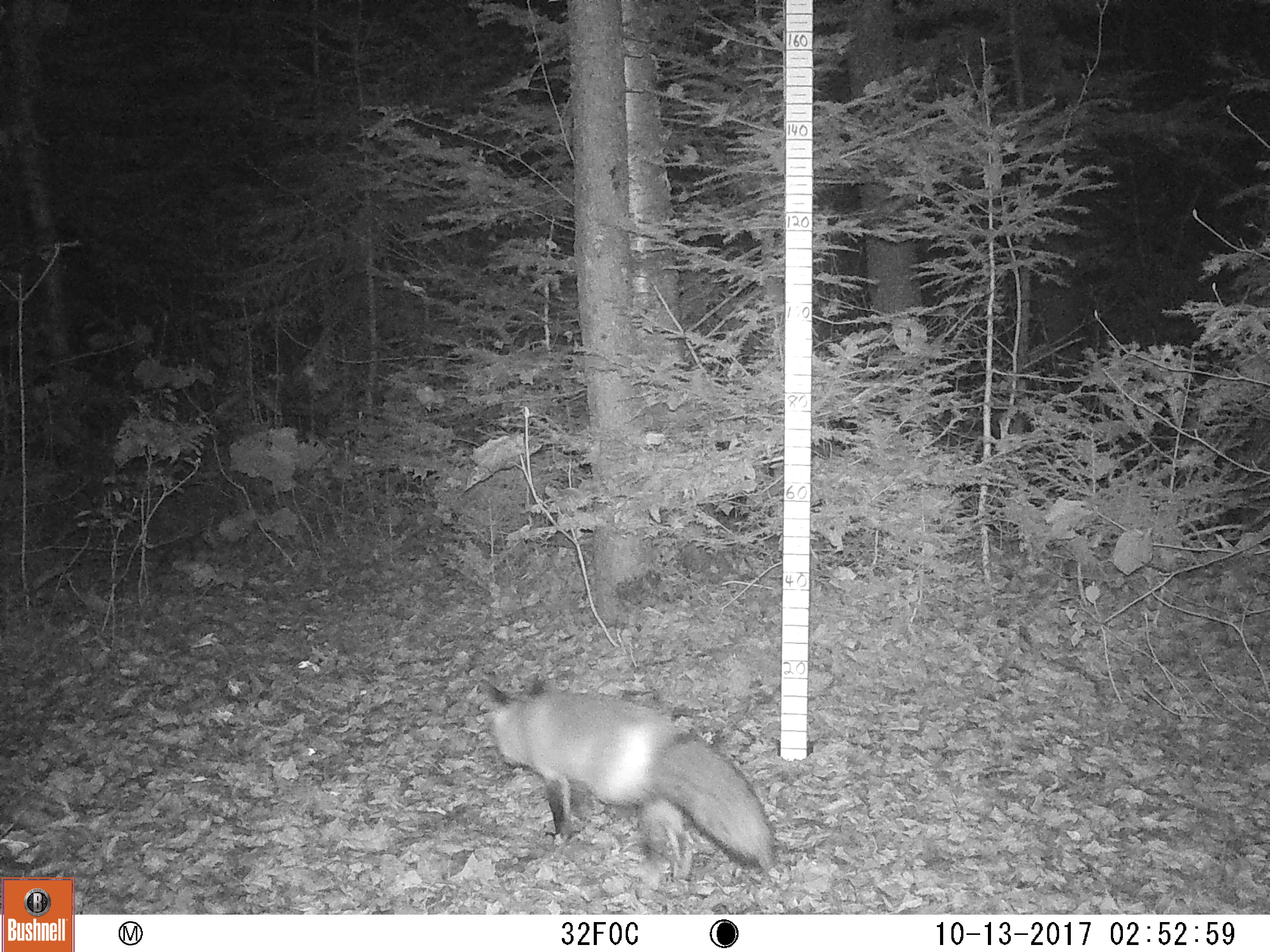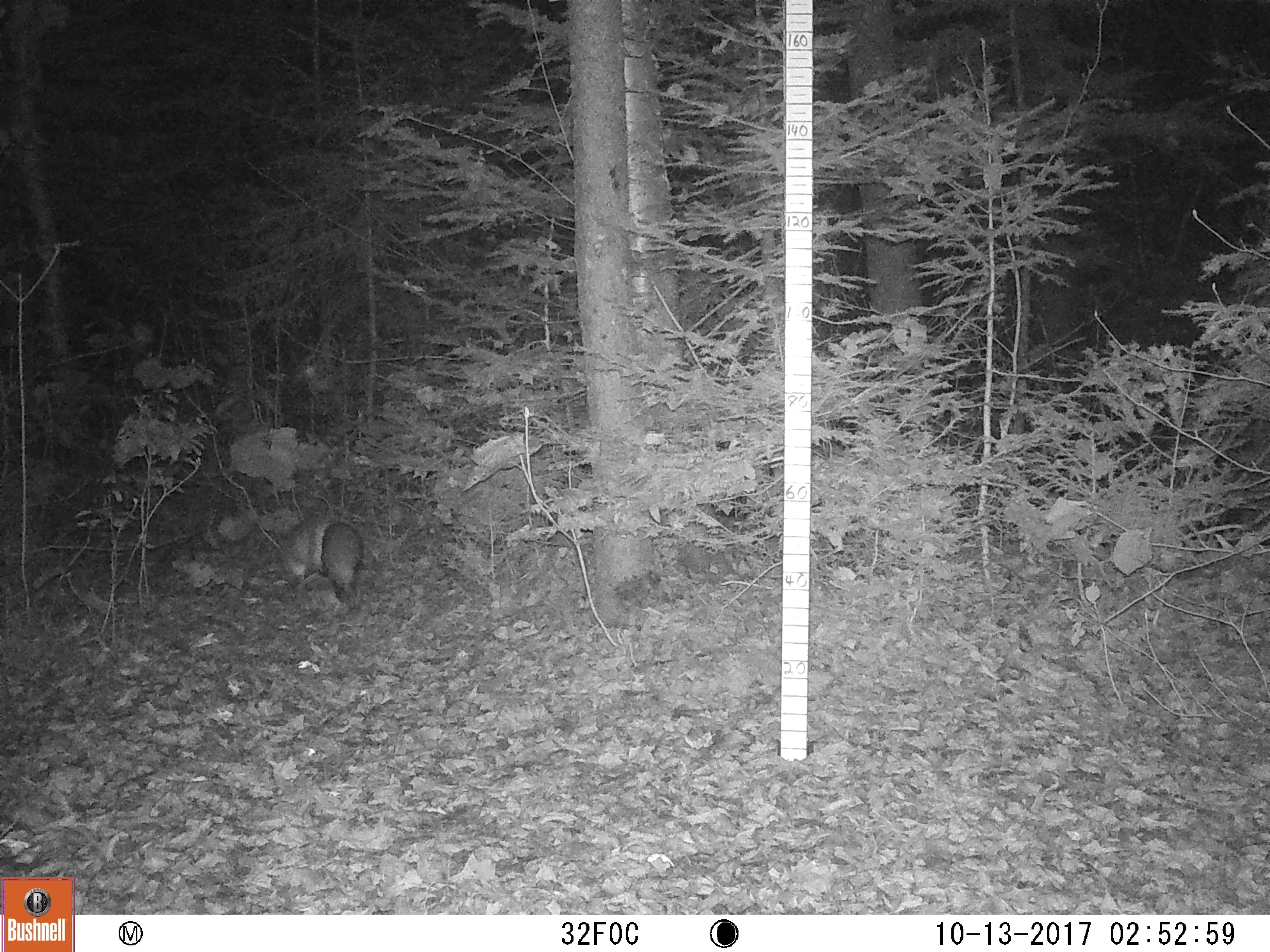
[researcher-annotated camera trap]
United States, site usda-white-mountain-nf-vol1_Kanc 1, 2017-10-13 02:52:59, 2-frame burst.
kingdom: Animalia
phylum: Chordata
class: Mammalia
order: Carnivora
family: Canidae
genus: Vulpes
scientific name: Vulpes vulpes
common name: red fox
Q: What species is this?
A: Red fox (Vulpes vulpes).